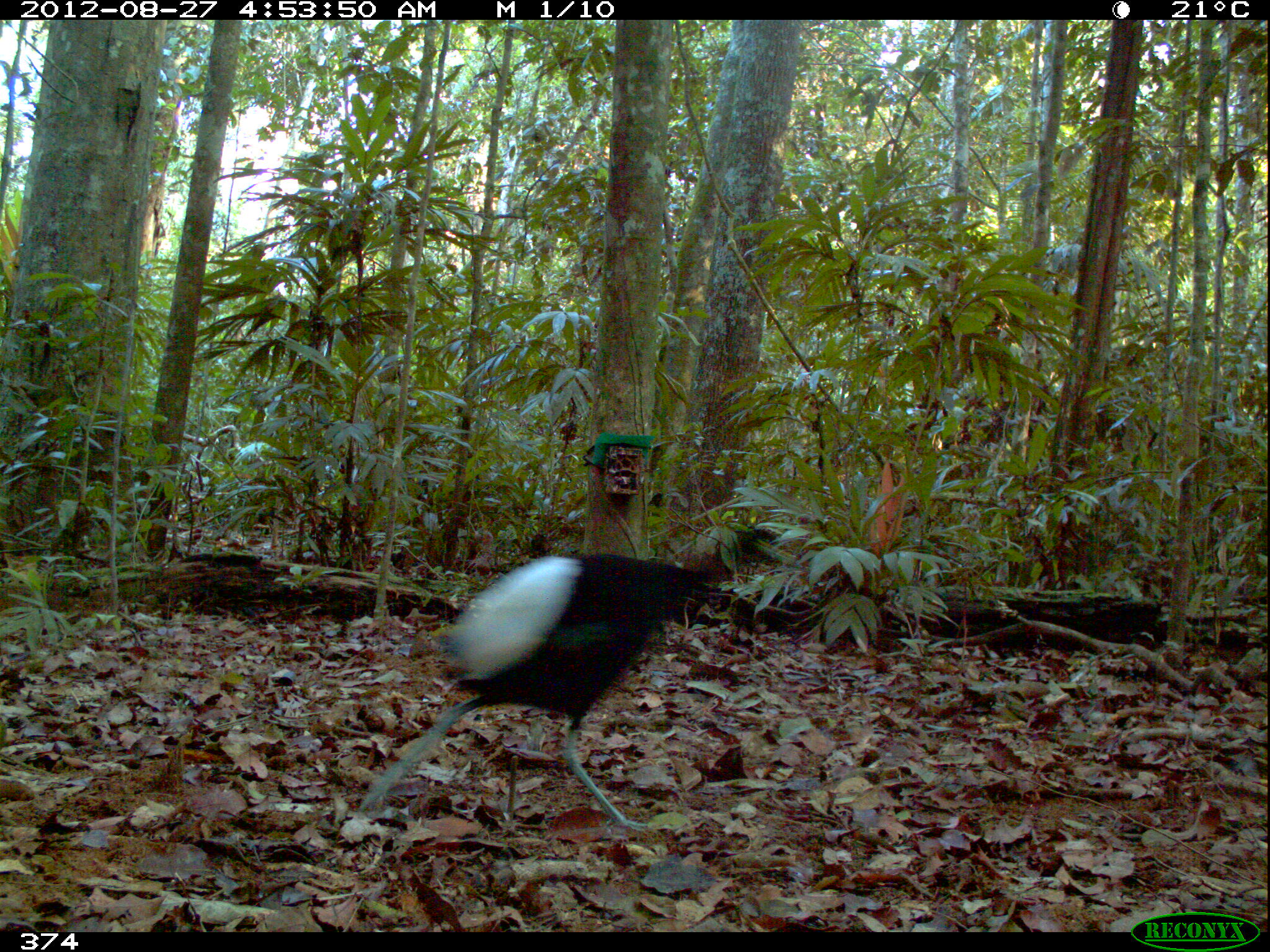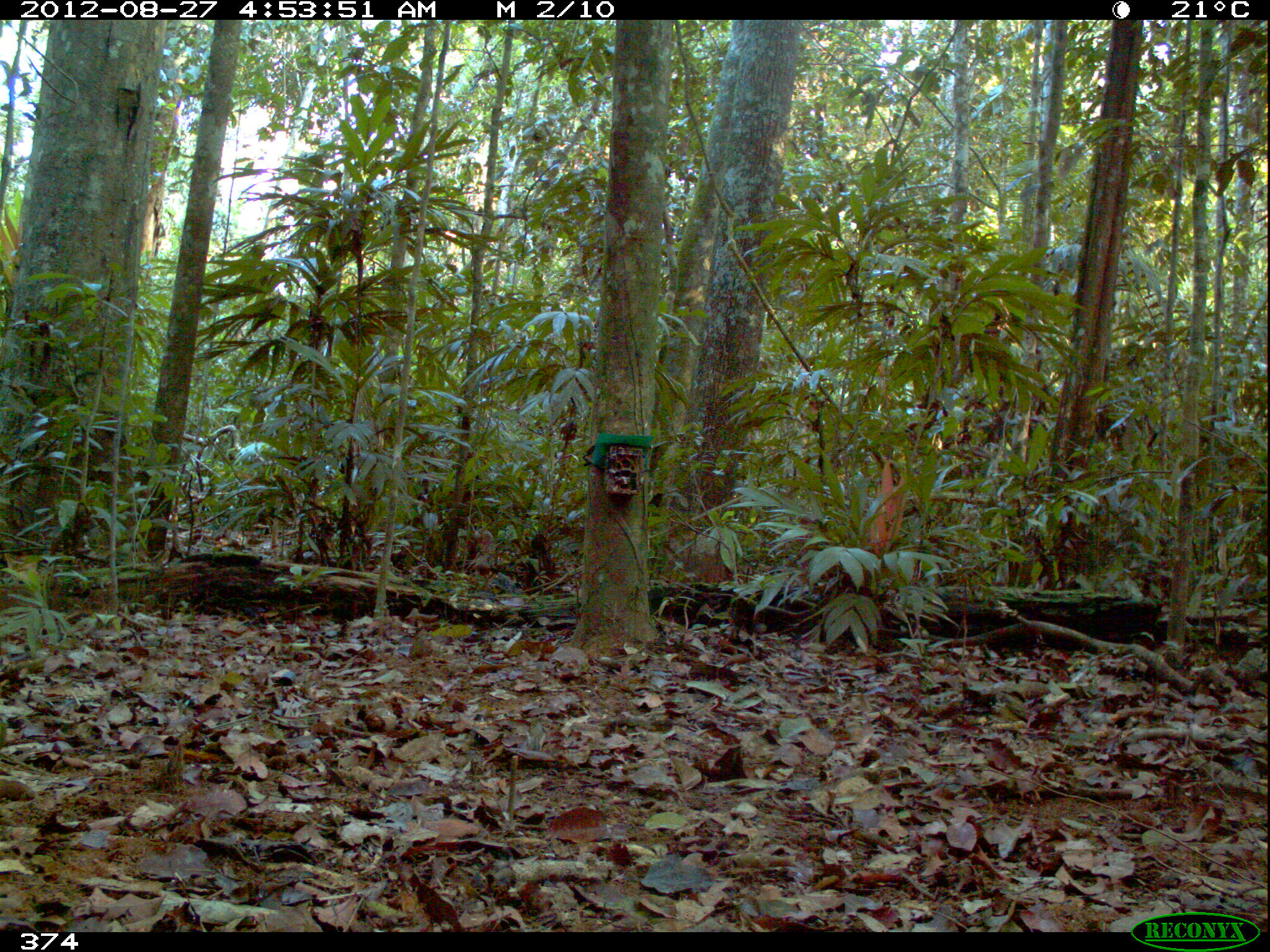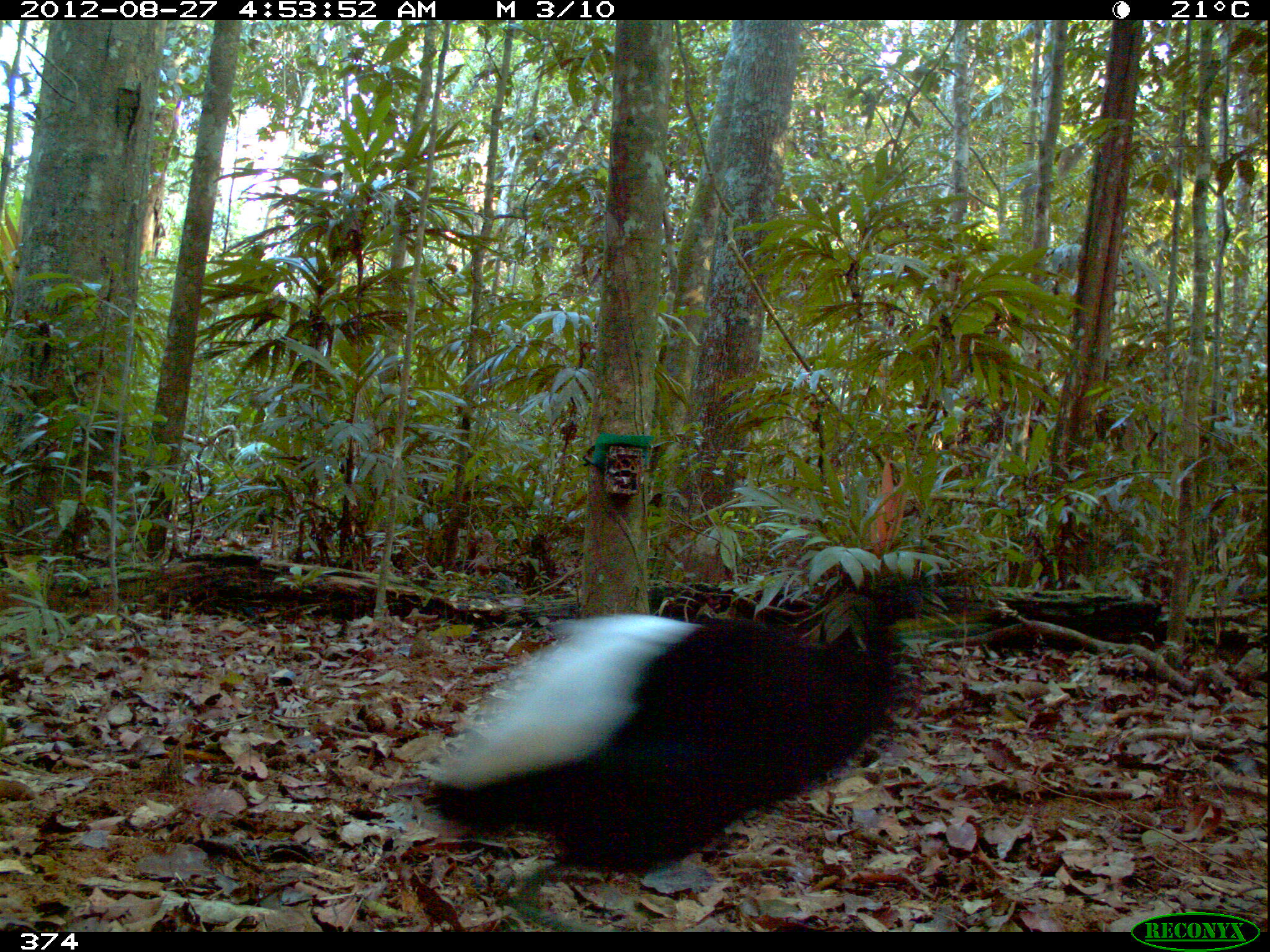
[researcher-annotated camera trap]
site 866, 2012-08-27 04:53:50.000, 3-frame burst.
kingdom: Animalia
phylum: Chordata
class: Aves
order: Gruiformes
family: Psophiidae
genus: Psophia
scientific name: Psophia leucoptera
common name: pale-winged trumpeter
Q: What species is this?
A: Psophia leucoptera (pale-winged trumpeter).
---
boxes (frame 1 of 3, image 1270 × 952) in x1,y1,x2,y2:
psophia leucoptera: 358,522,781,833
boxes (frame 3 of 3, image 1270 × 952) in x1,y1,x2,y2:
psophia leucoptera: 412,561,985,929